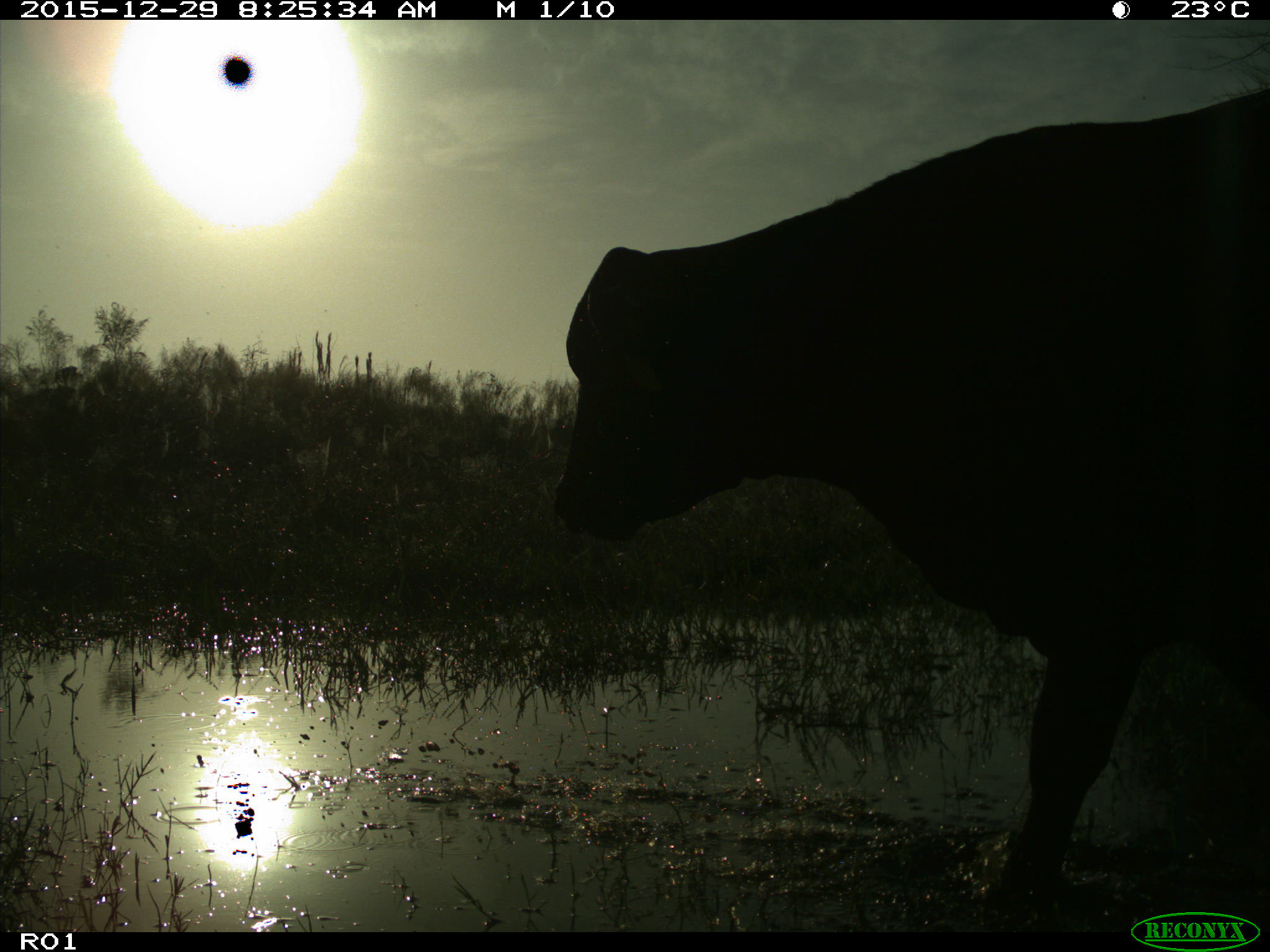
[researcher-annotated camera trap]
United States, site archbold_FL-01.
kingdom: Animalia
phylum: Chordata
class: Mammalia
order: Artiodactyla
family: Bovidae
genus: Bos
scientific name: Bos taurus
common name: domestic cow